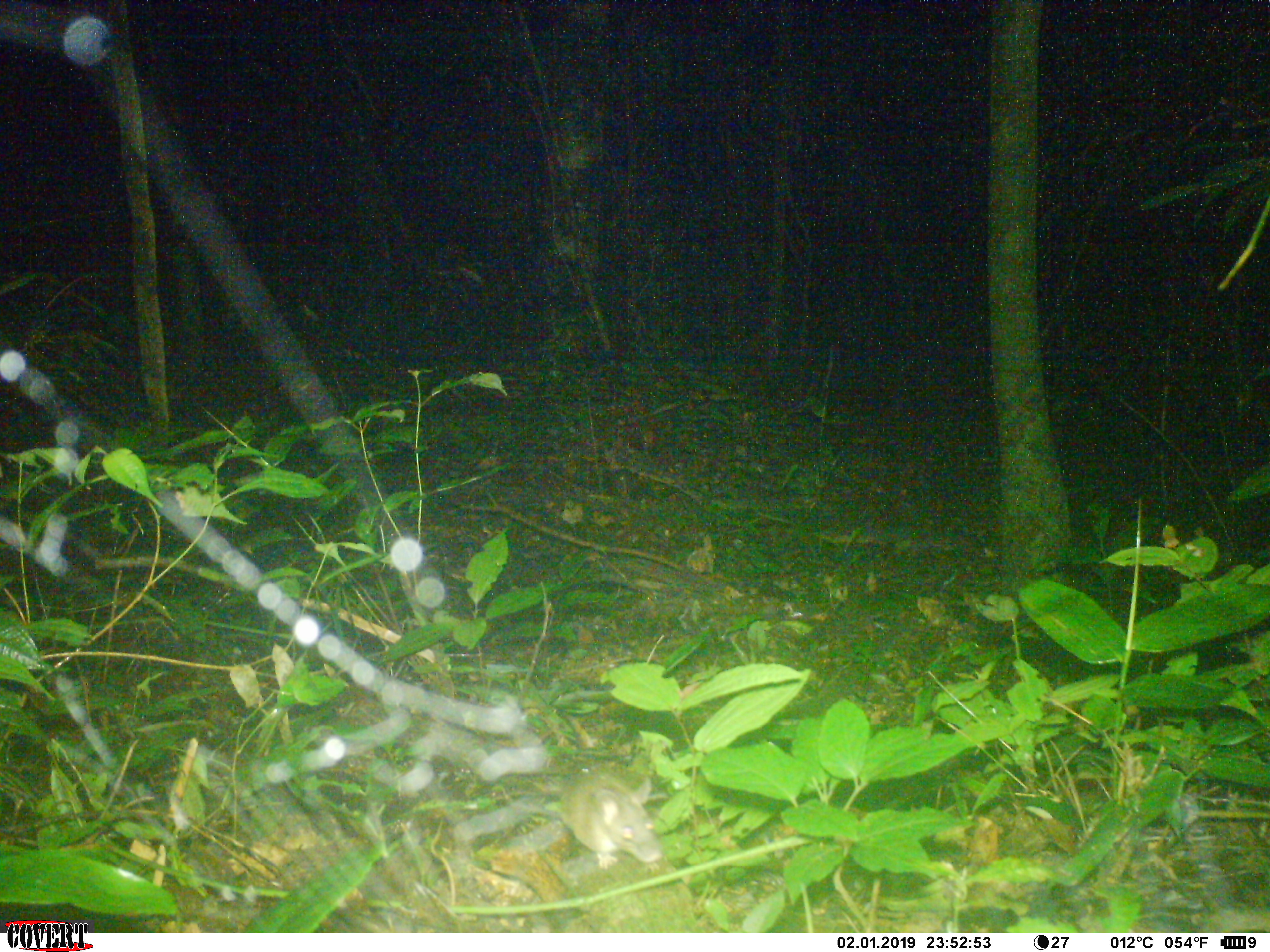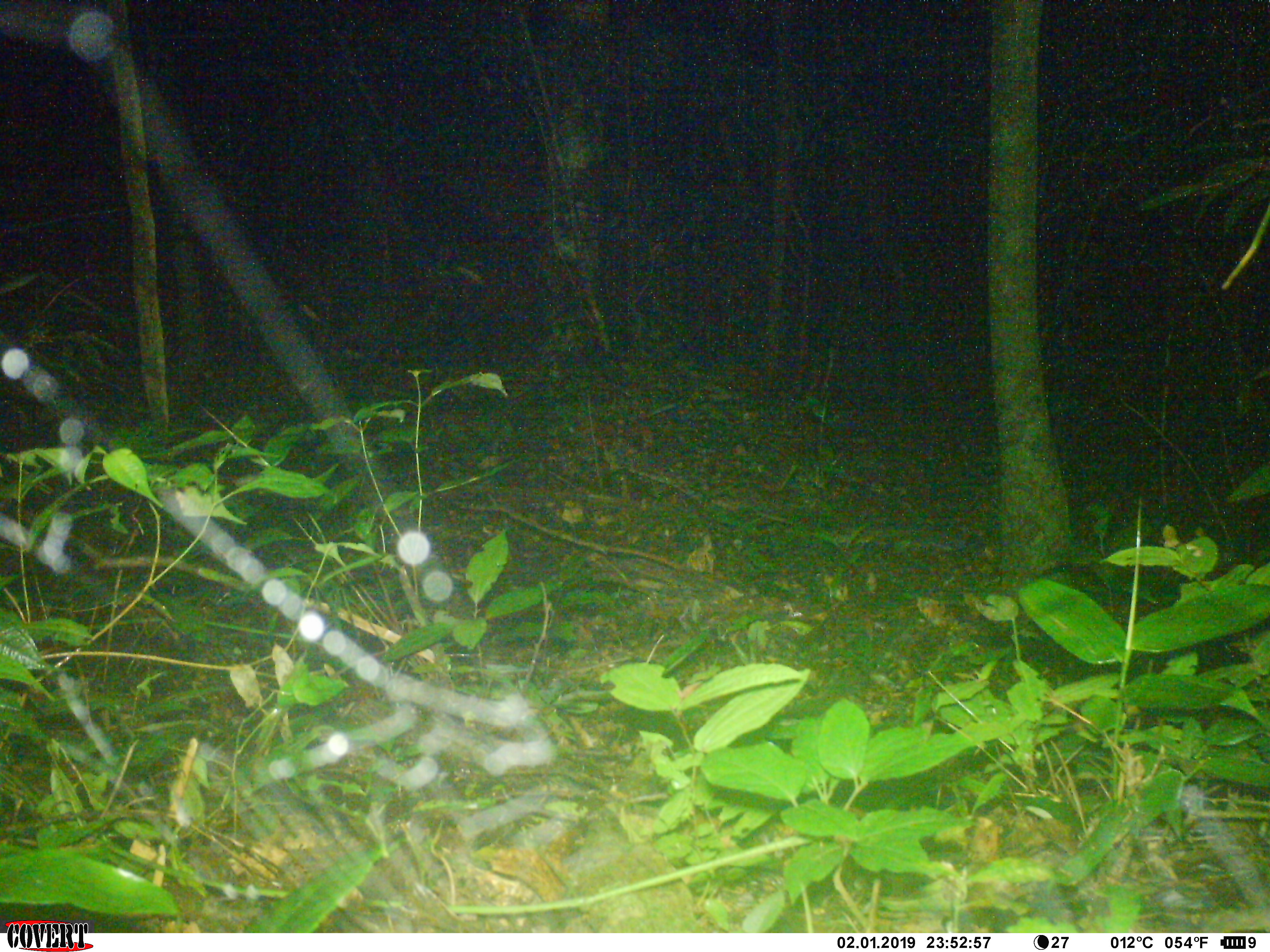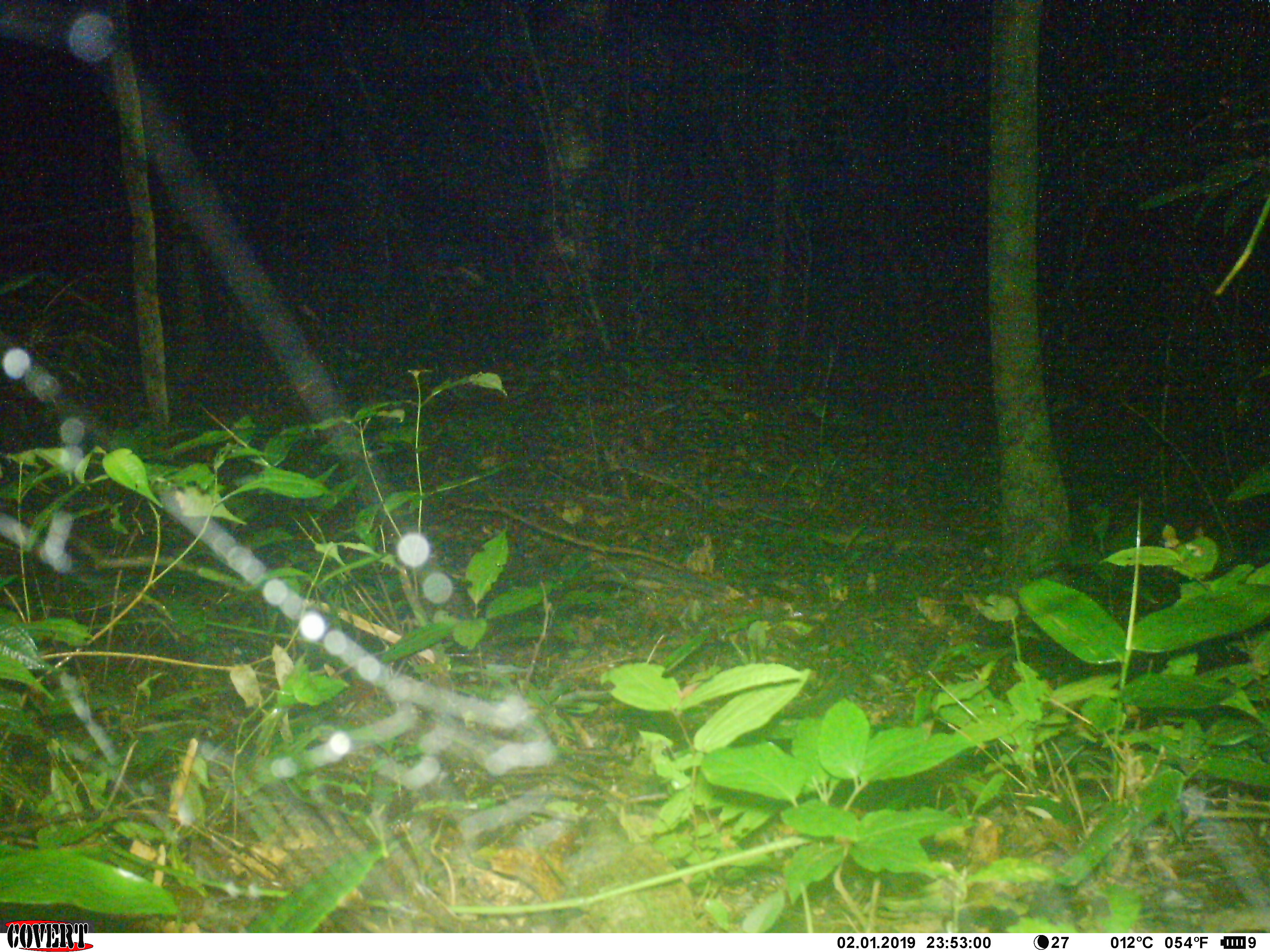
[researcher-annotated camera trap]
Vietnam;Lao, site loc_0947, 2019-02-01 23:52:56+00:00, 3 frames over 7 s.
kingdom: Animalia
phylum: Chordata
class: Mammalia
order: Rodentia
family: Muridae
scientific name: Muridae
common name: old-world mice and rats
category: unidentified murid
Unidentified murid (old-world mice and rats) (Muridae). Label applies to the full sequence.